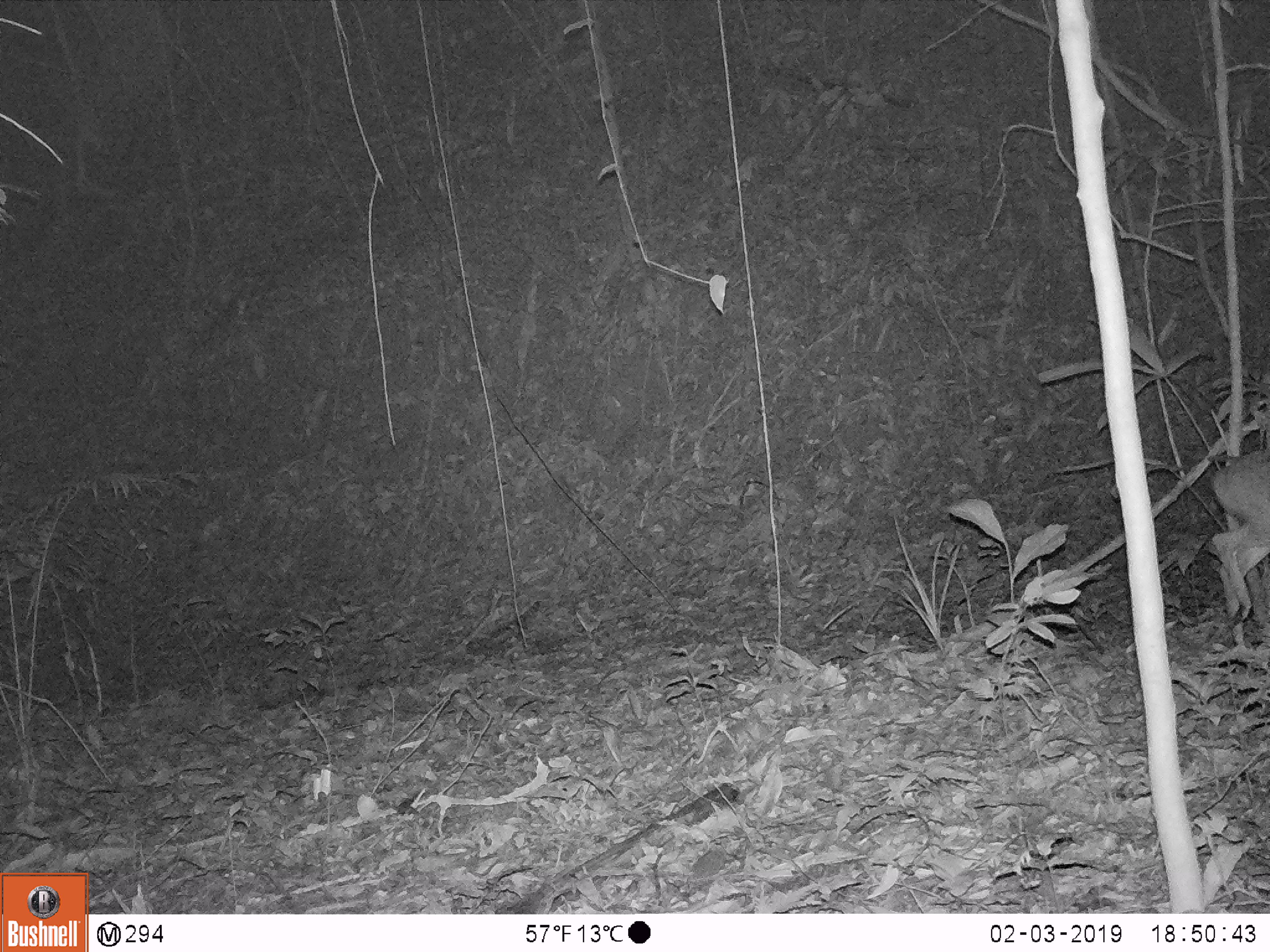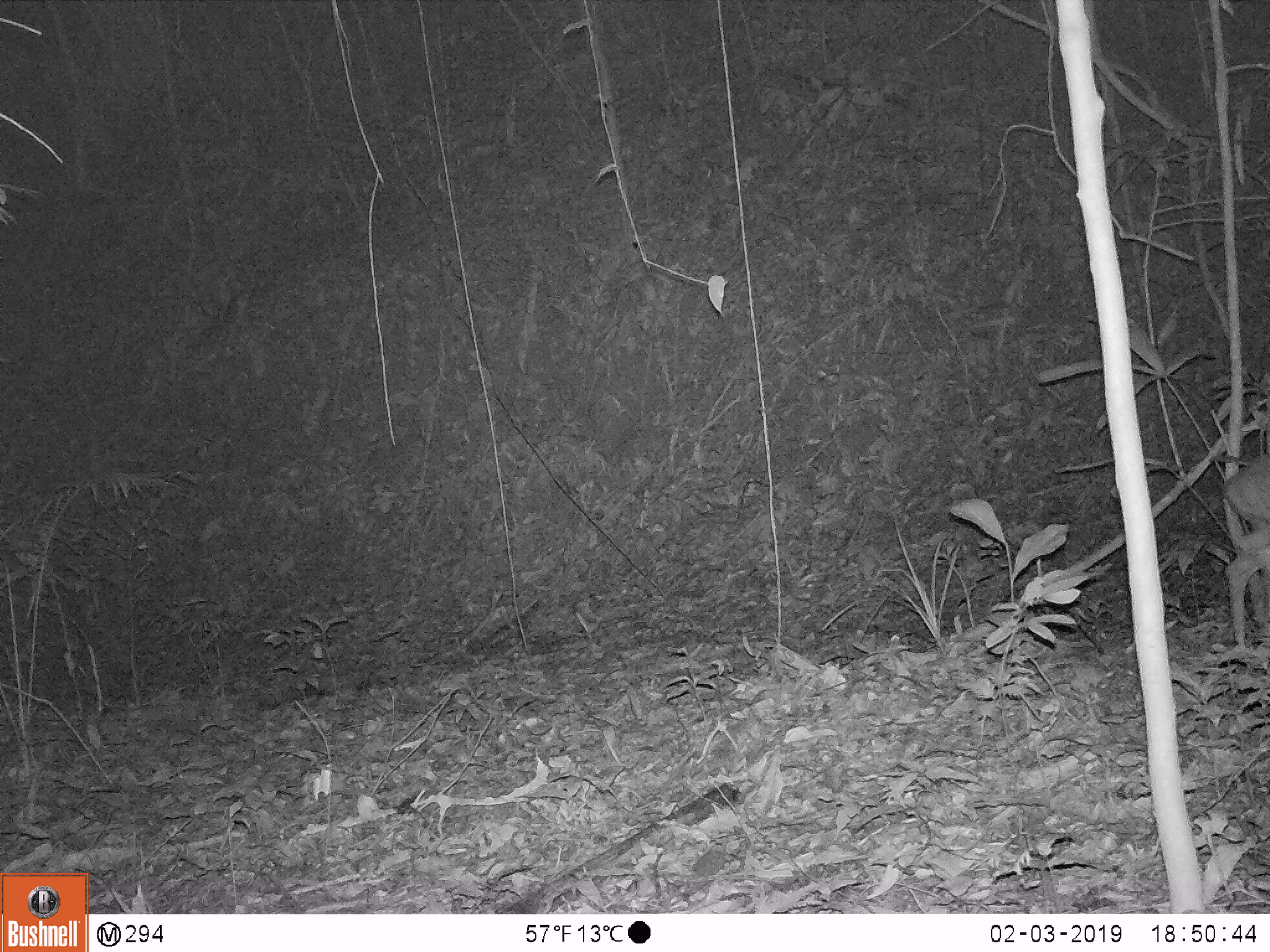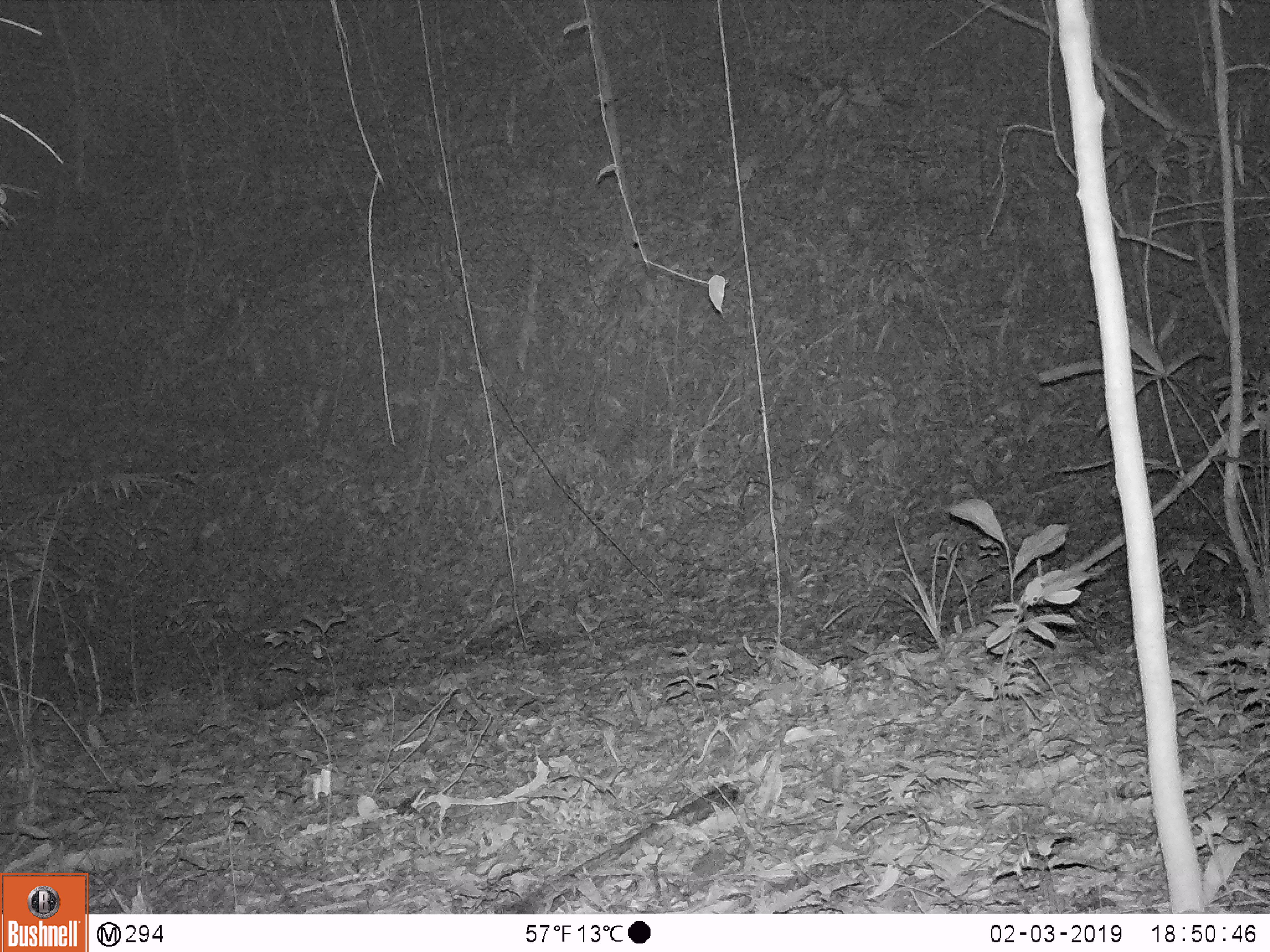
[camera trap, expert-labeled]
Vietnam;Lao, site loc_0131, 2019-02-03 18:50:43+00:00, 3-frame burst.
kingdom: Animalia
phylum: Chordata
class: Mammalia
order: Artiodactyla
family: Cervidae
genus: Muntiacus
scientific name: Muntiacus vuquangensis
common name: large-antlered muntjac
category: large antlered muntjac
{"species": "large antlered muntjac (large-antlered muntjac) (Muntiacus vuquangensis)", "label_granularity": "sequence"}